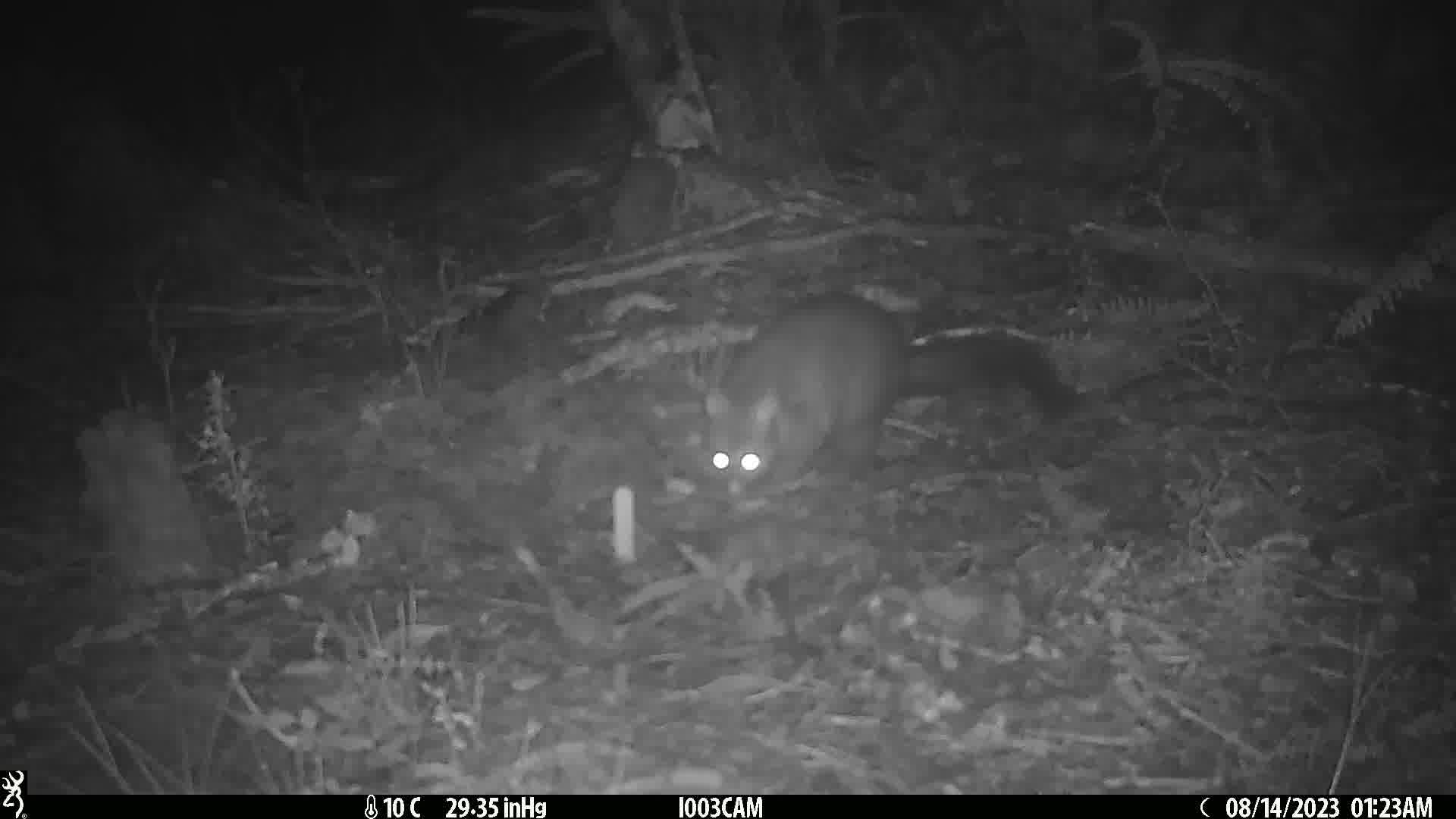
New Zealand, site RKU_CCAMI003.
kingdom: Animalia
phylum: Chordata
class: Mammalia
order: Diprotodontia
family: Phalangeridae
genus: Trichosurus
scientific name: Trichosurus vulpecula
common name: common brushtail possum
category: possum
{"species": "possum (common brushtail possum) (Trichosurus vulpecula)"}